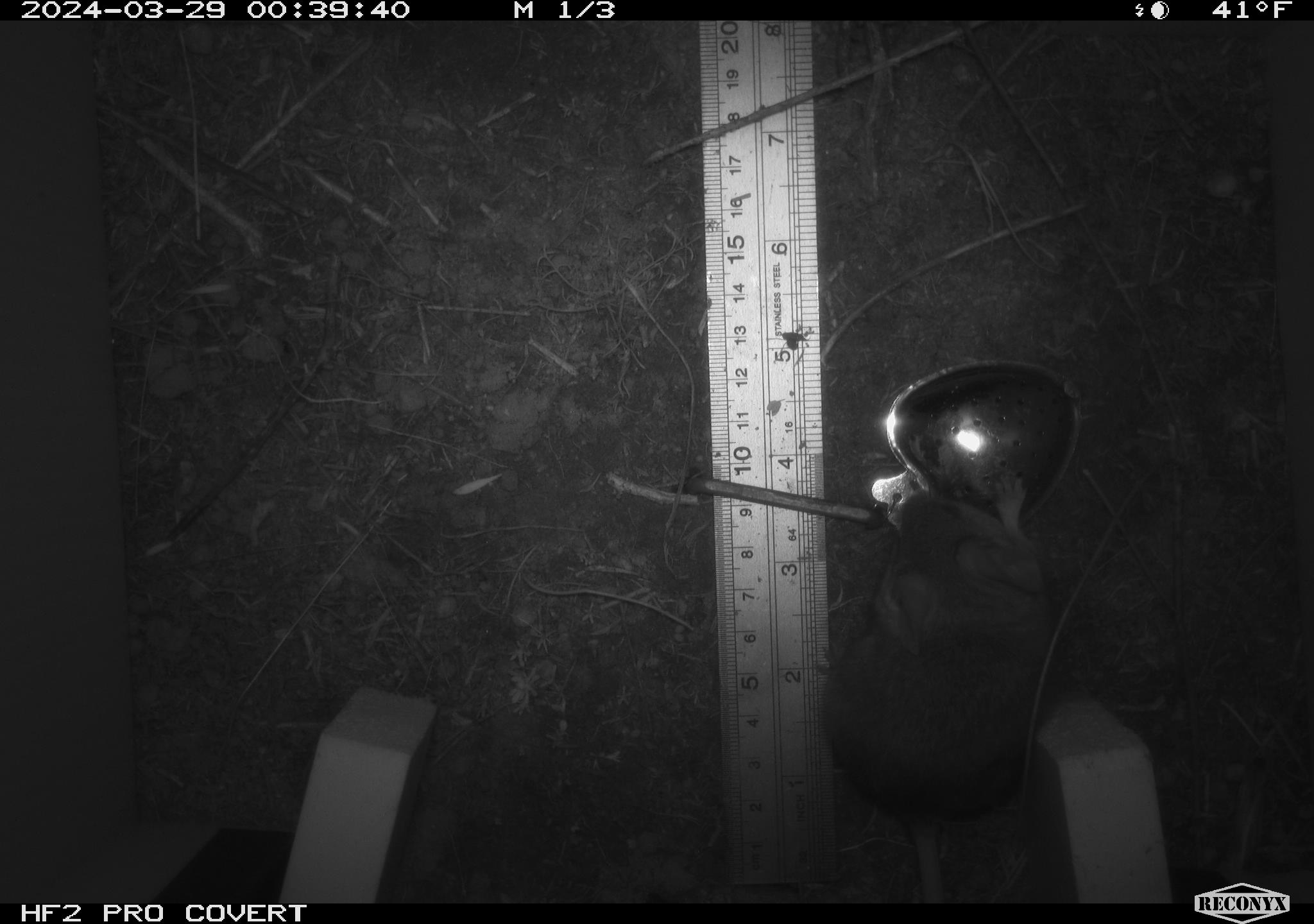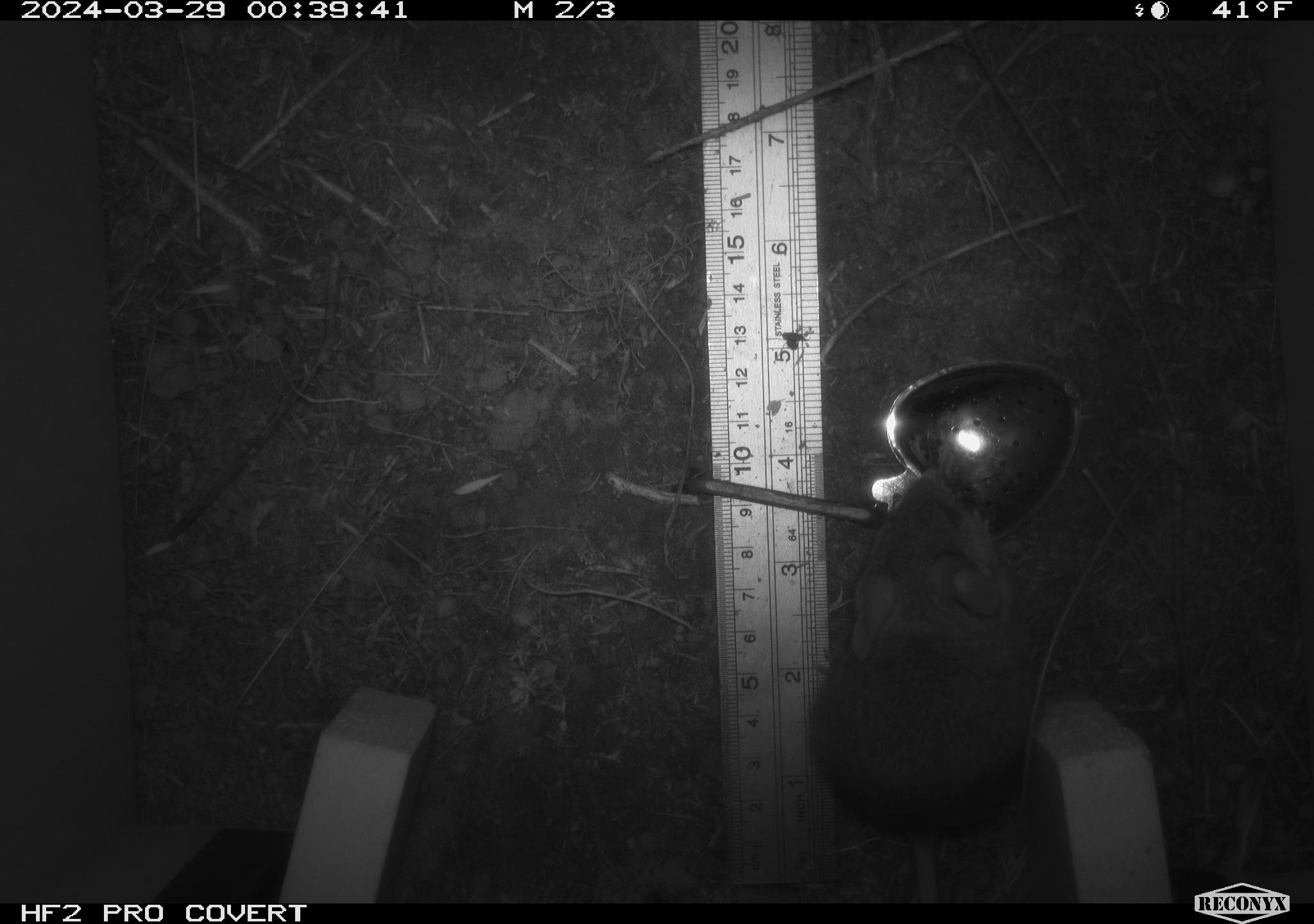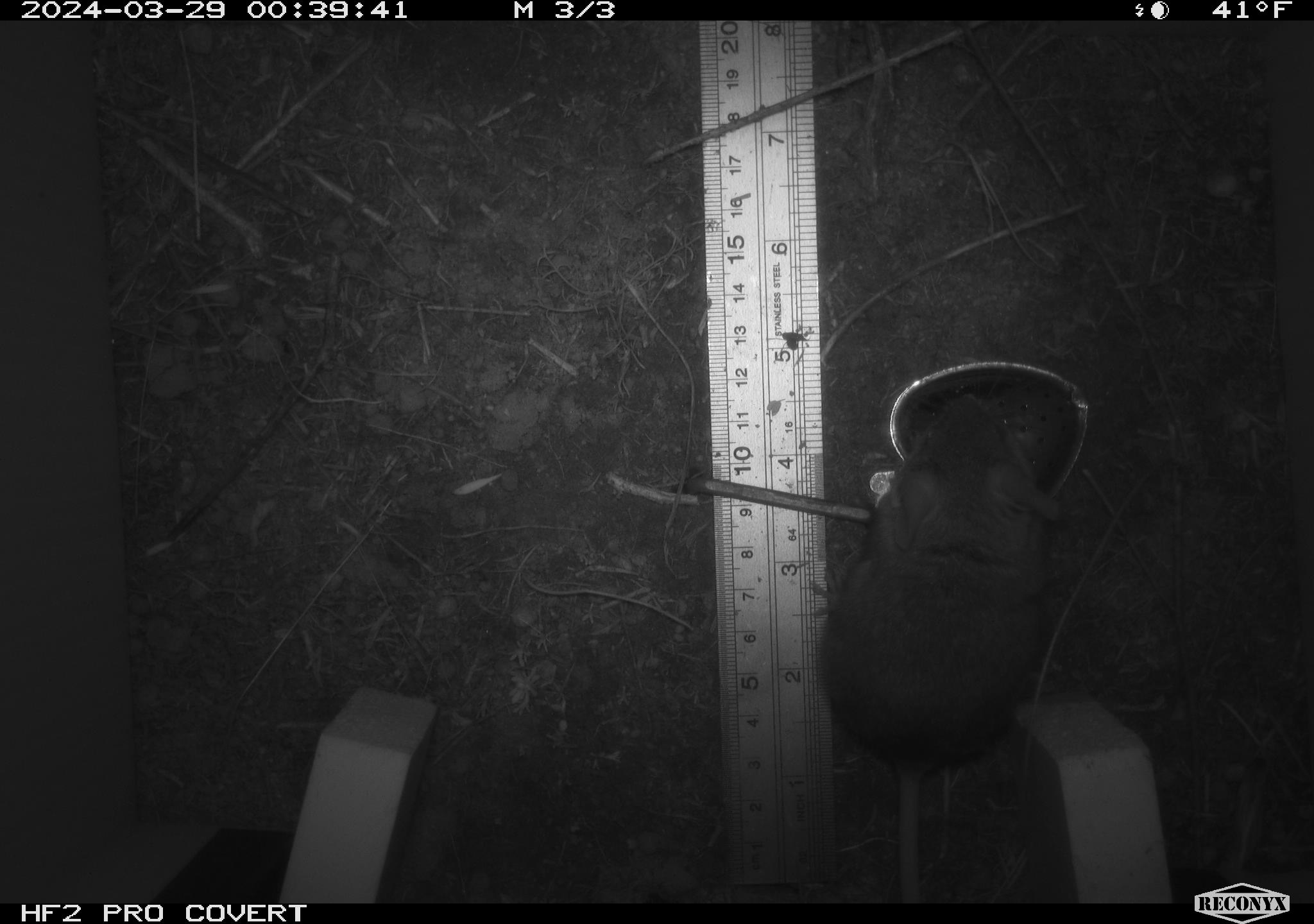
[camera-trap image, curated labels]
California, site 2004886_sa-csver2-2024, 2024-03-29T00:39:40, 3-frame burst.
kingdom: Animalia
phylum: Chordata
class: Mammalia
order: Rodentia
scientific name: Rodentia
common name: rodent